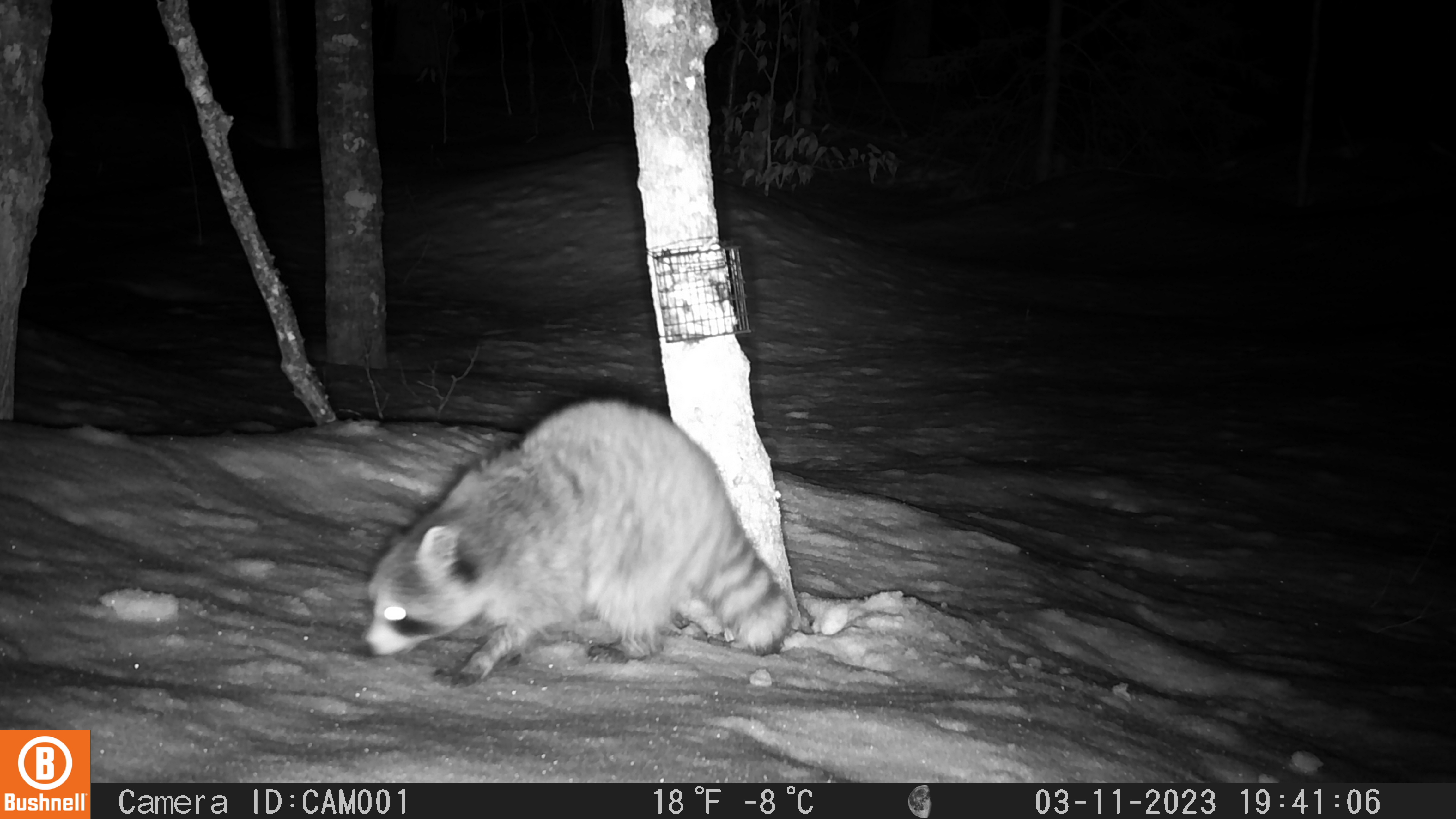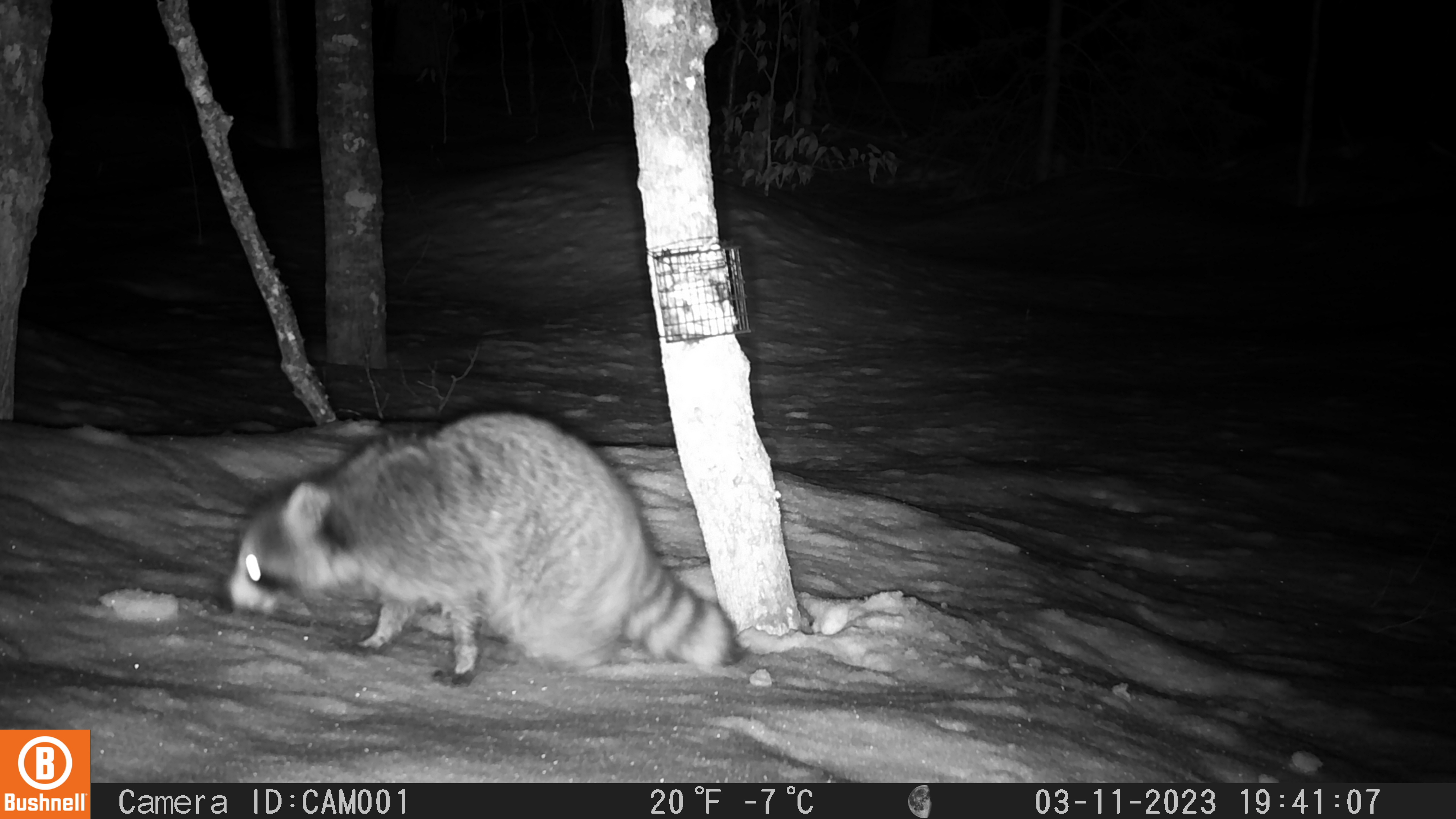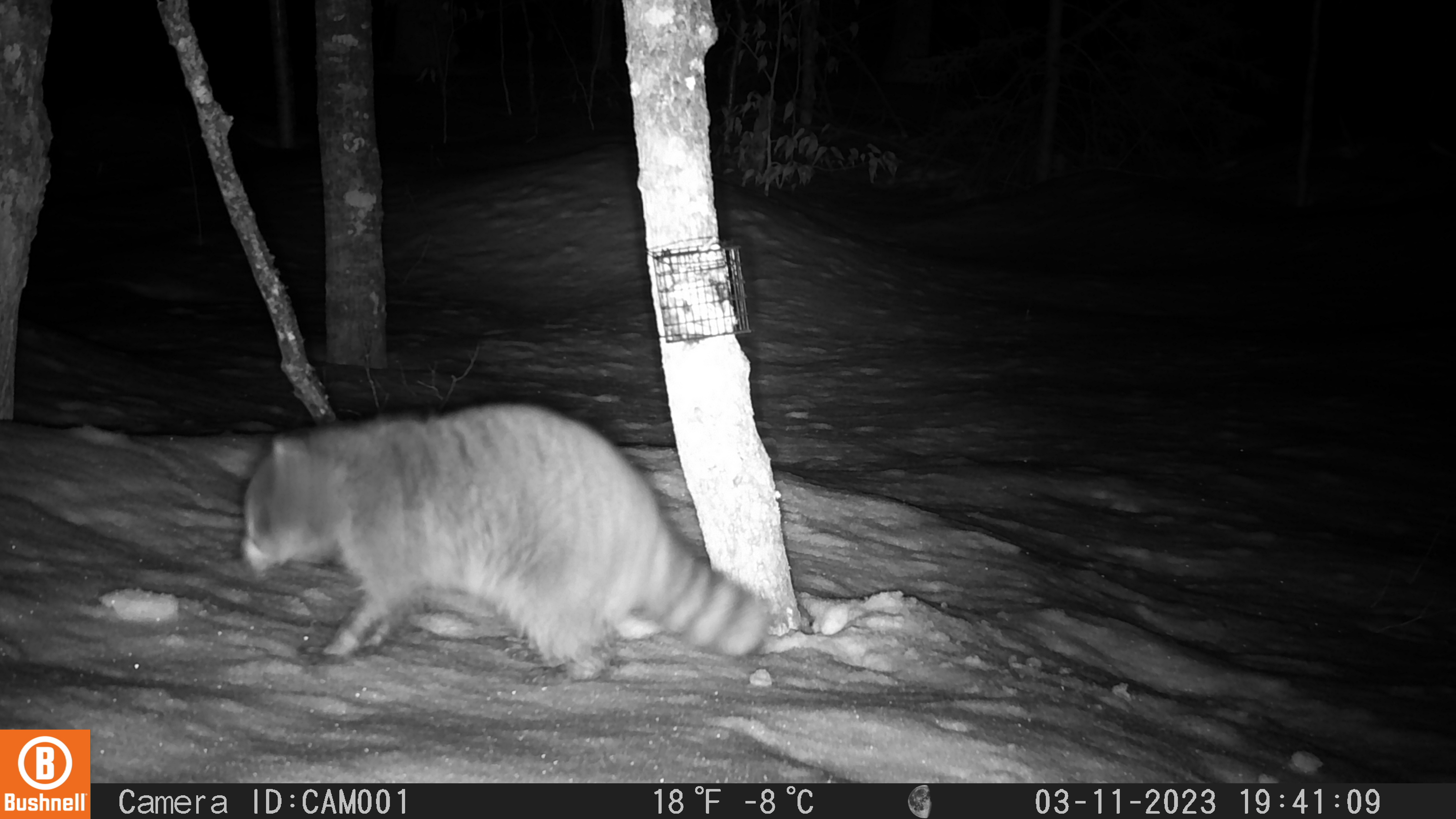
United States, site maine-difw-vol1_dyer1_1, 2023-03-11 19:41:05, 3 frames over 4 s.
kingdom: Animalia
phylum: Chordata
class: Mammalia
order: Carnivora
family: Procyonidae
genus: Procyon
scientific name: Procyon lotor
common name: raccoon